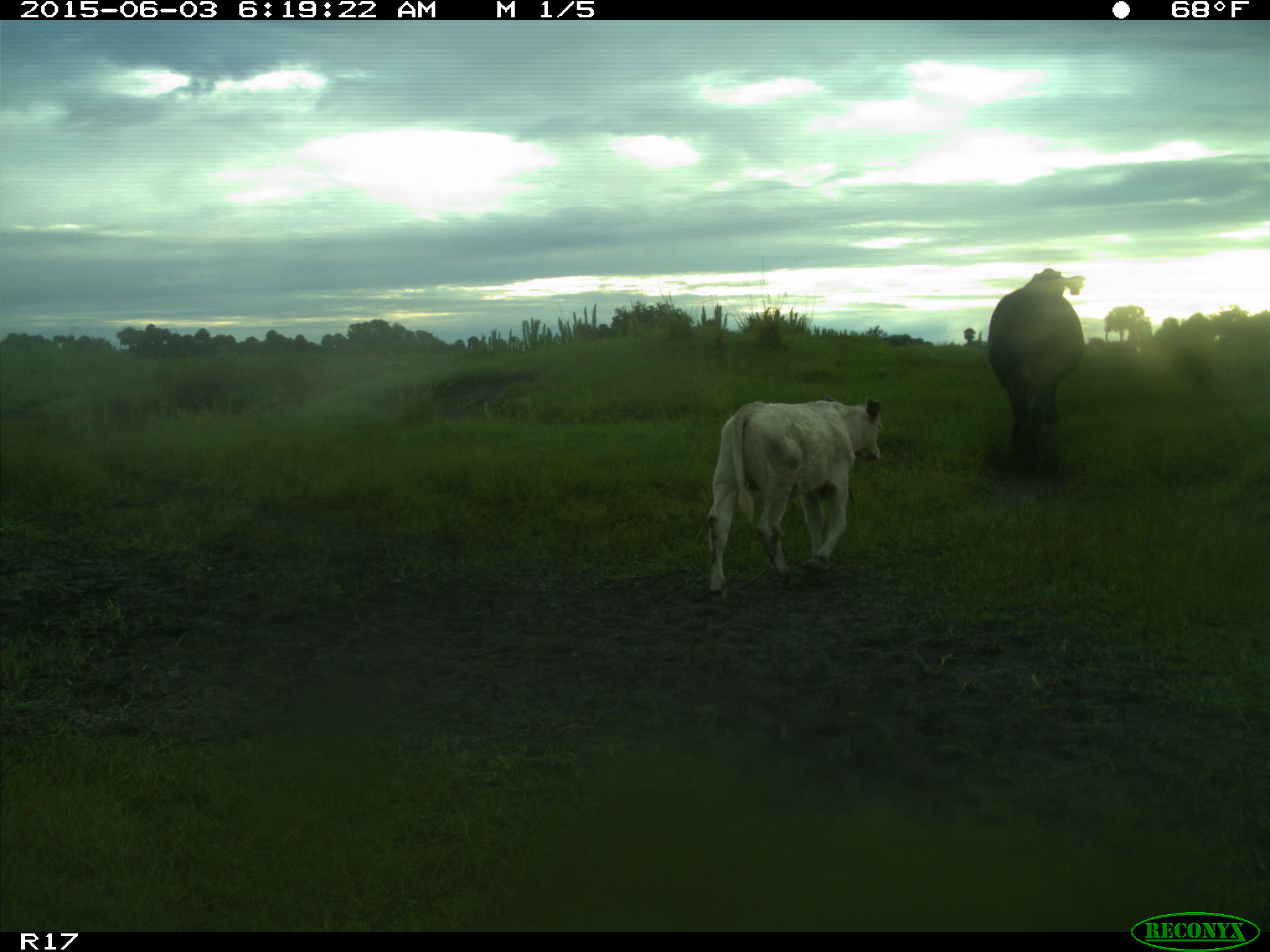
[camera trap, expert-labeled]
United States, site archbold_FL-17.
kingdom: Animalia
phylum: Chordata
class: Mammalia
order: Artiodactyla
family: Bovidae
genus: Bos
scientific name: Bos taurus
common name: domestic cow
Bos taurus (domestic cow).